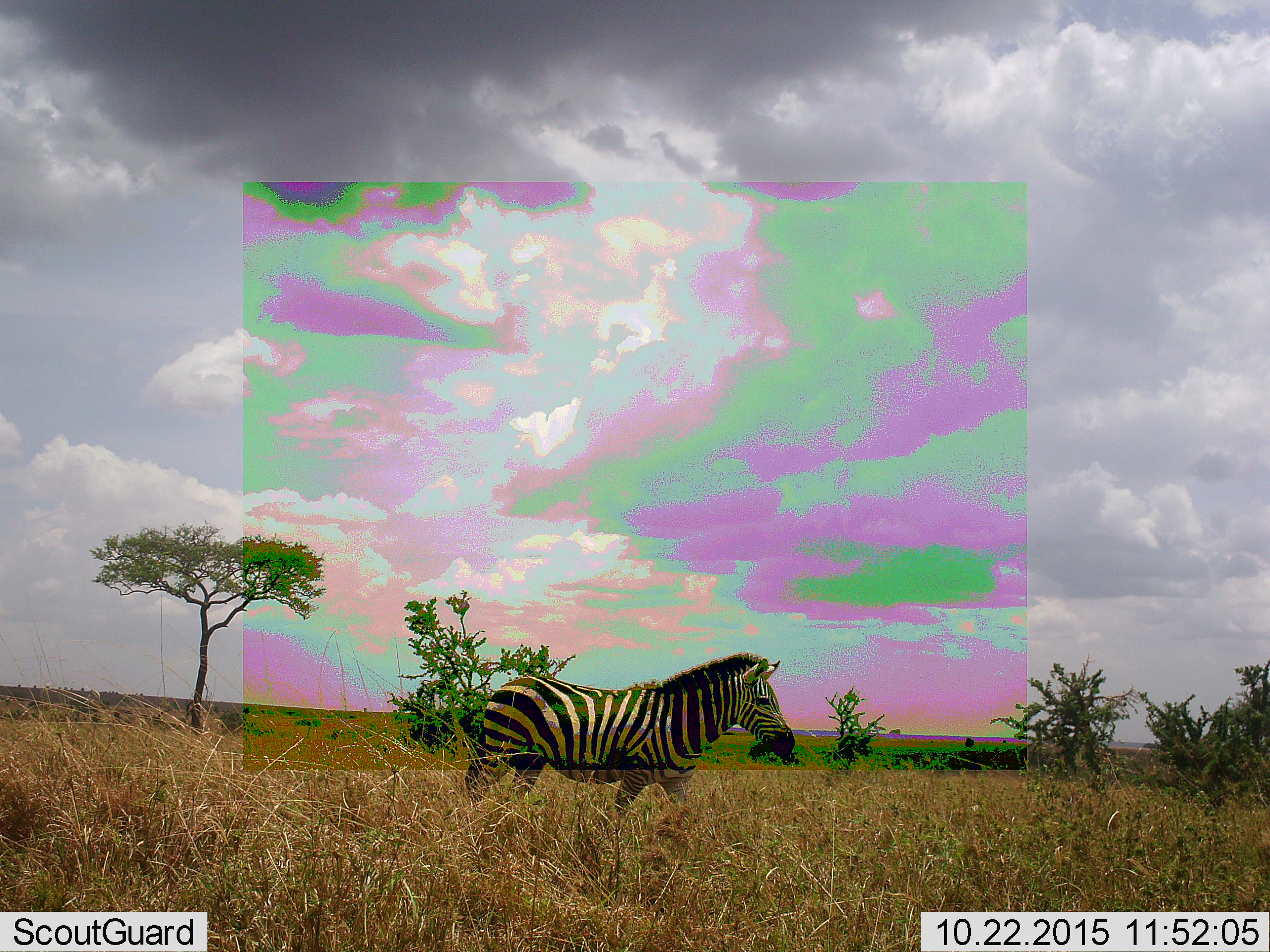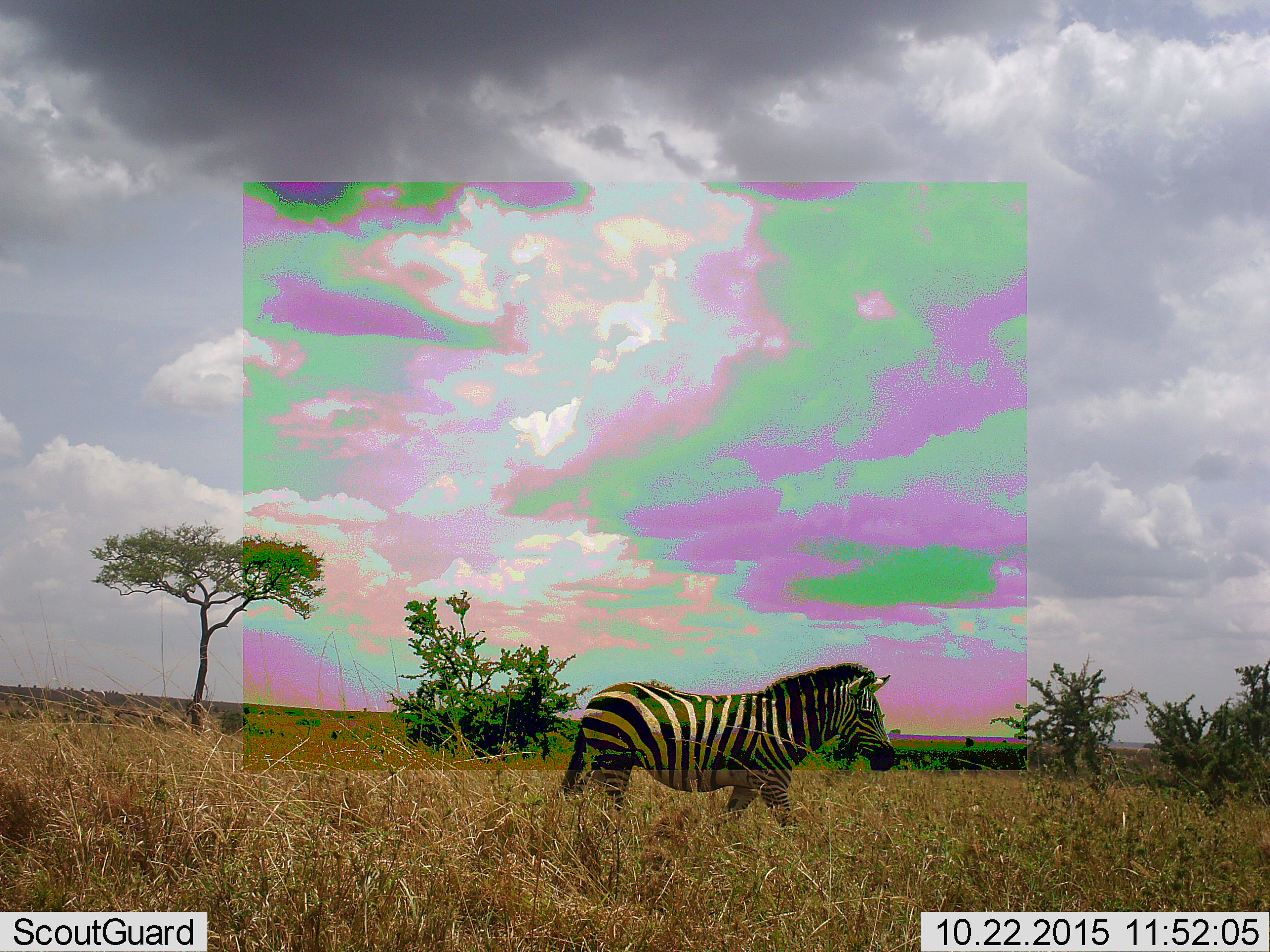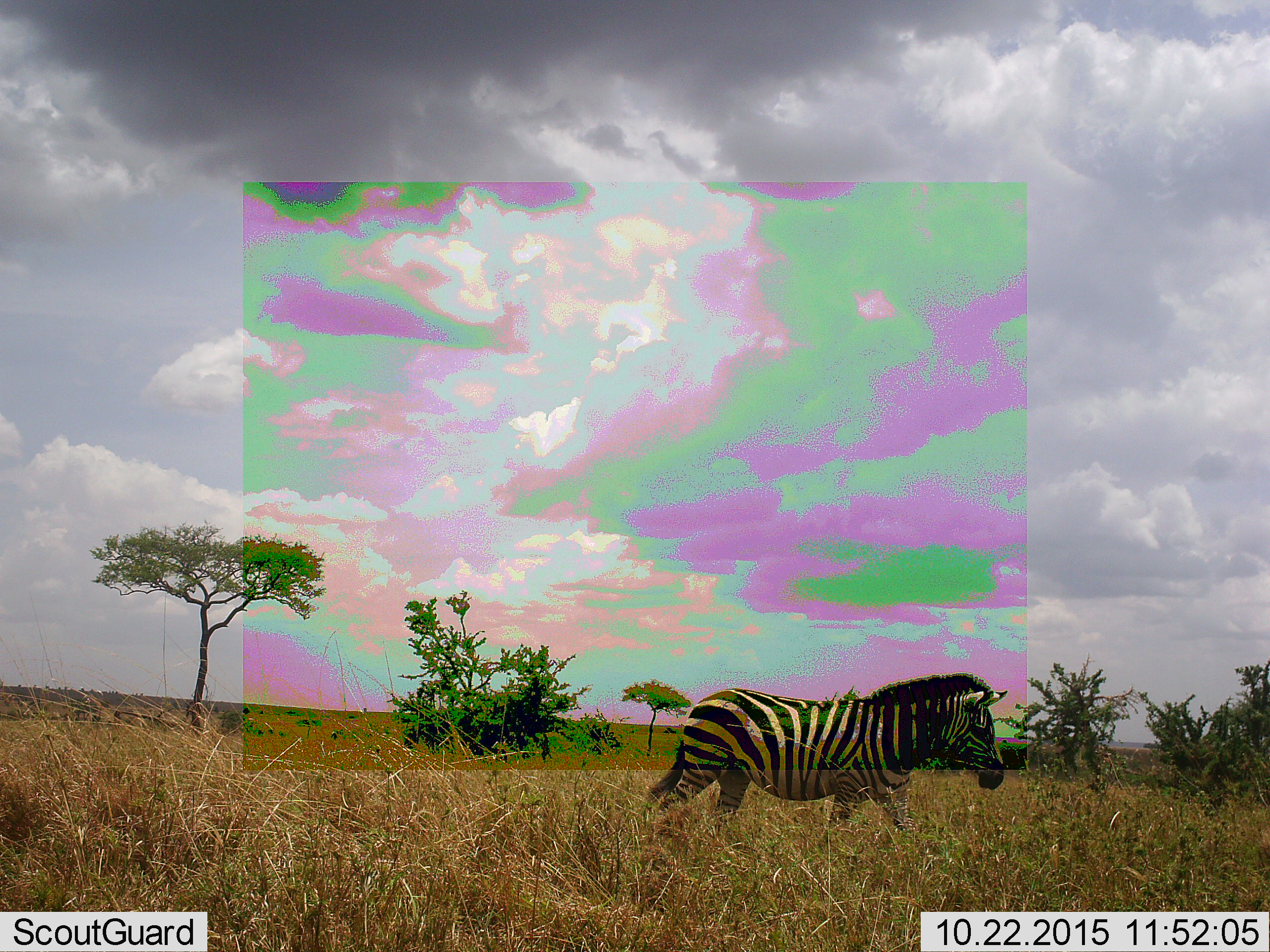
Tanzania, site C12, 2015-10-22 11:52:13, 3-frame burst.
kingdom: Animalia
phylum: Chordata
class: Mammalia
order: Perissodactyla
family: Equidae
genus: Equus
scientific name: Equus quagga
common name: plains zebra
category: zebra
Zebra (plains zebra) (Equus quagga), count 1. Behavior (volunteer vote fractions): standing 11%, resting 6%, moving 83%, interacting 0%. Young present (vote fraction): 0%. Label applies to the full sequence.